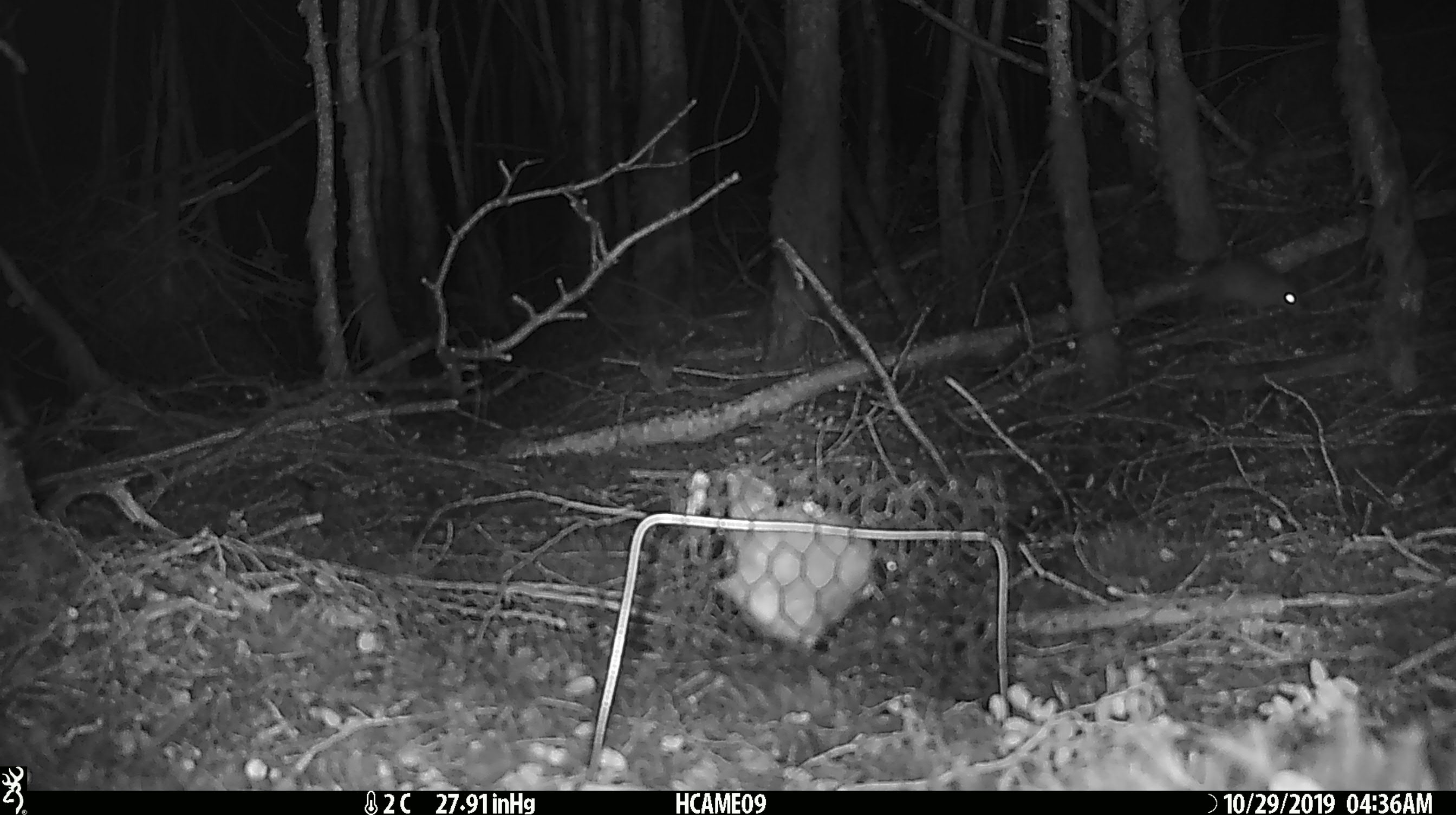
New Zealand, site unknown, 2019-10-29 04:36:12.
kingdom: Animalia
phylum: Chordata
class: Mammalia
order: Rodentia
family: Muridae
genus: Mus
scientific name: Mus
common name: mouse